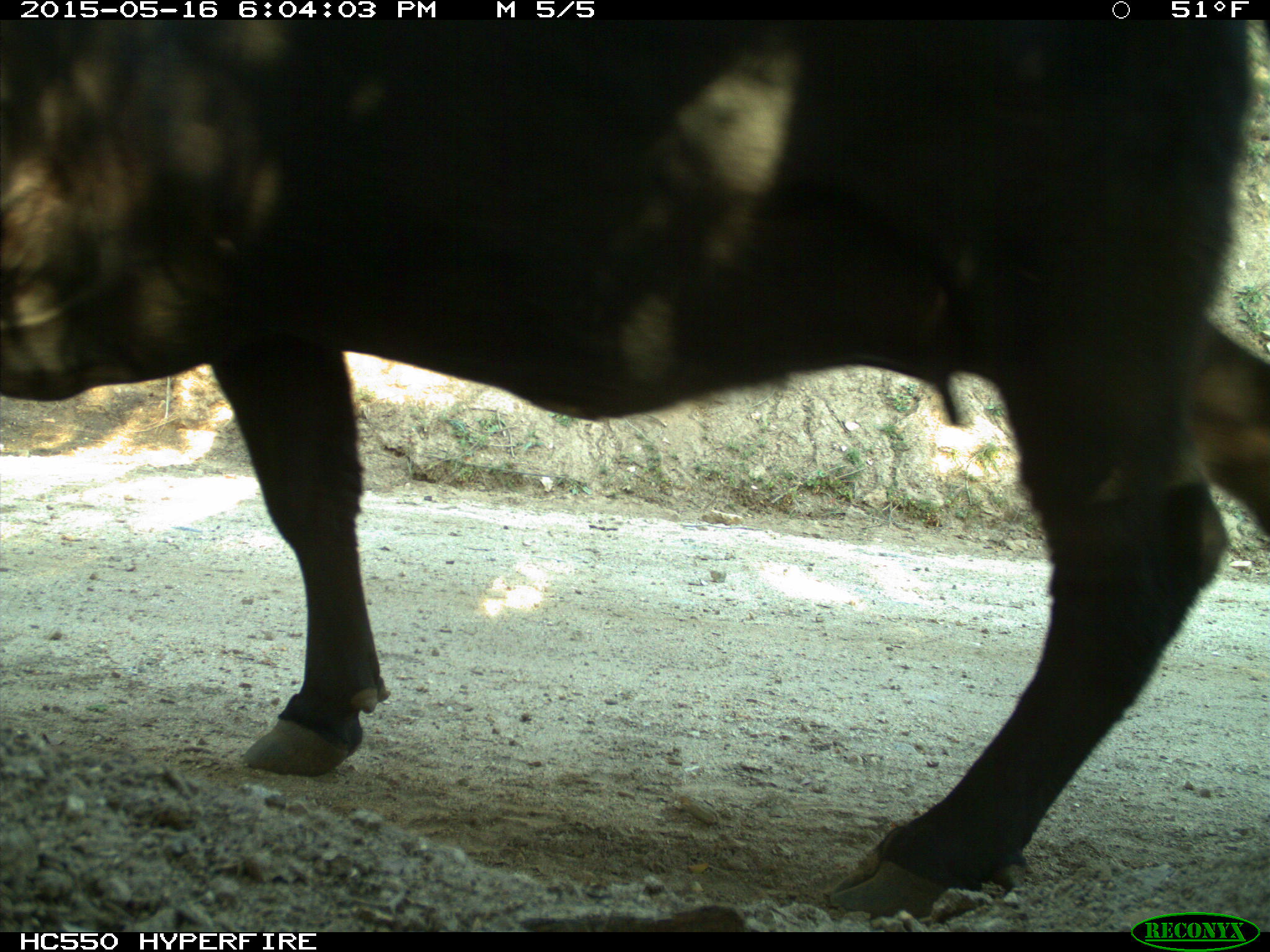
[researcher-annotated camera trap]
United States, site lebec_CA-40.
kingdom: Animalia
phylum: Chordata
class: Mammalia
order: Artiodactyla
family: Bovidae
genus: Bos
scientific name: Bos taurus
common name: domestic cow